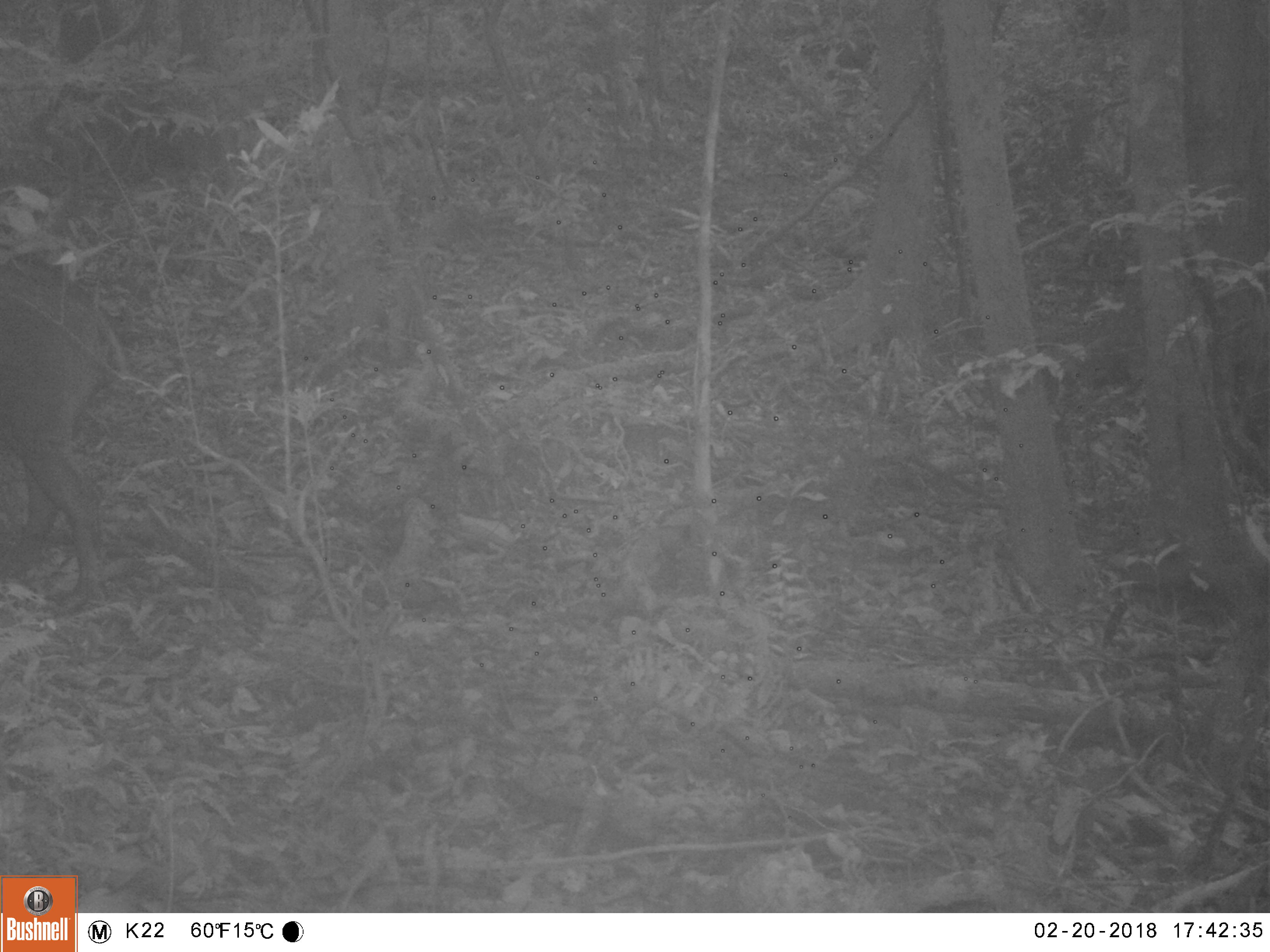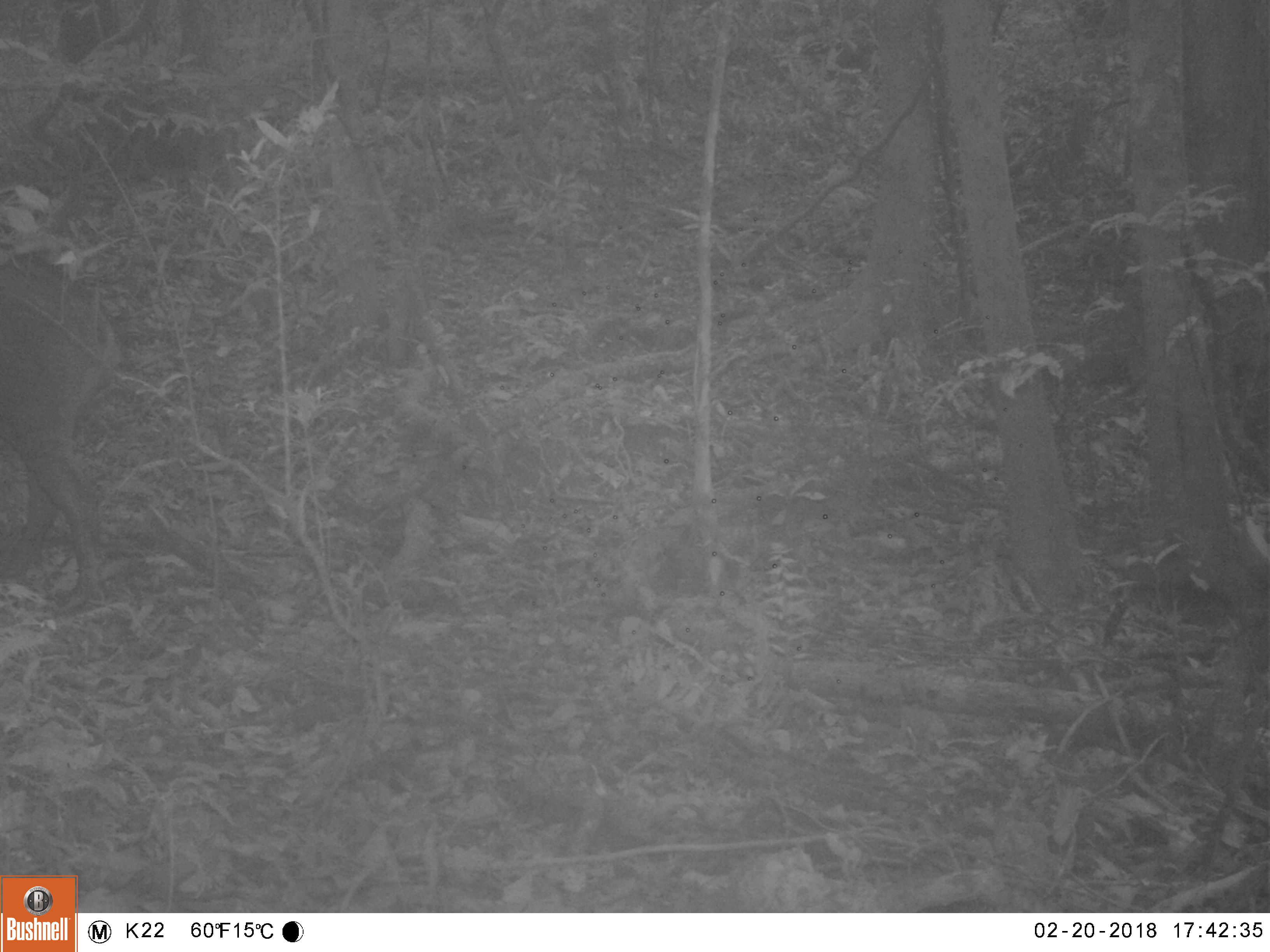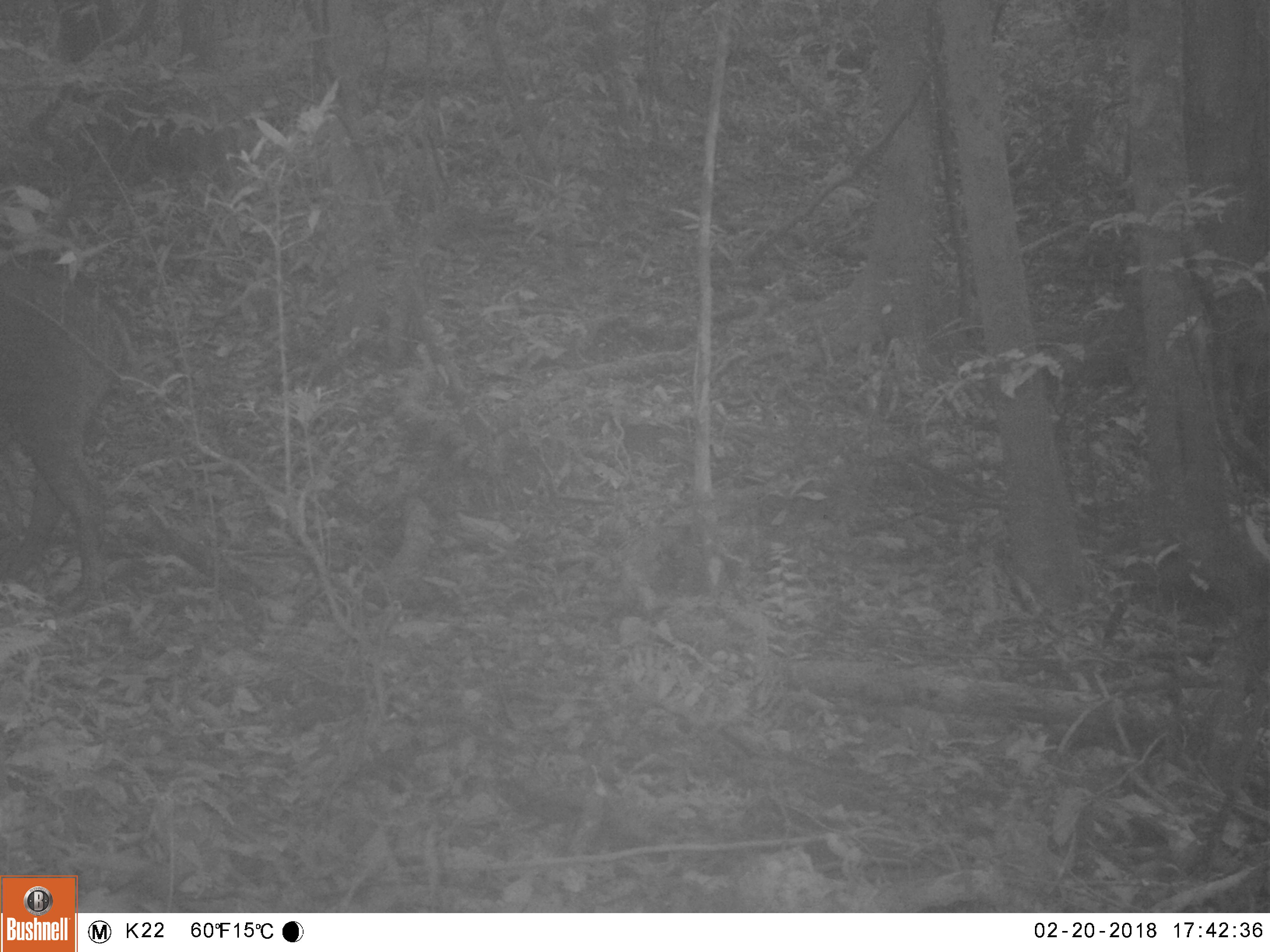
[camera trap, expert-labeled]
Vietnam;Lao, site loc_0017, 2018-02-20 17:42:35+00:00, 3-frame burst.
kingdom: Animalia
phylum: Chordata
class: Mammalia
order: Artiodactyla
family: Suidae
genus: Sus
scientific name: Sus scrofa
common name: eurasian wild pig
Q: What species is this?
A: Eurasian wild pig (Sus scrofa).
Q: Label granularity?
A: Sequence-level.